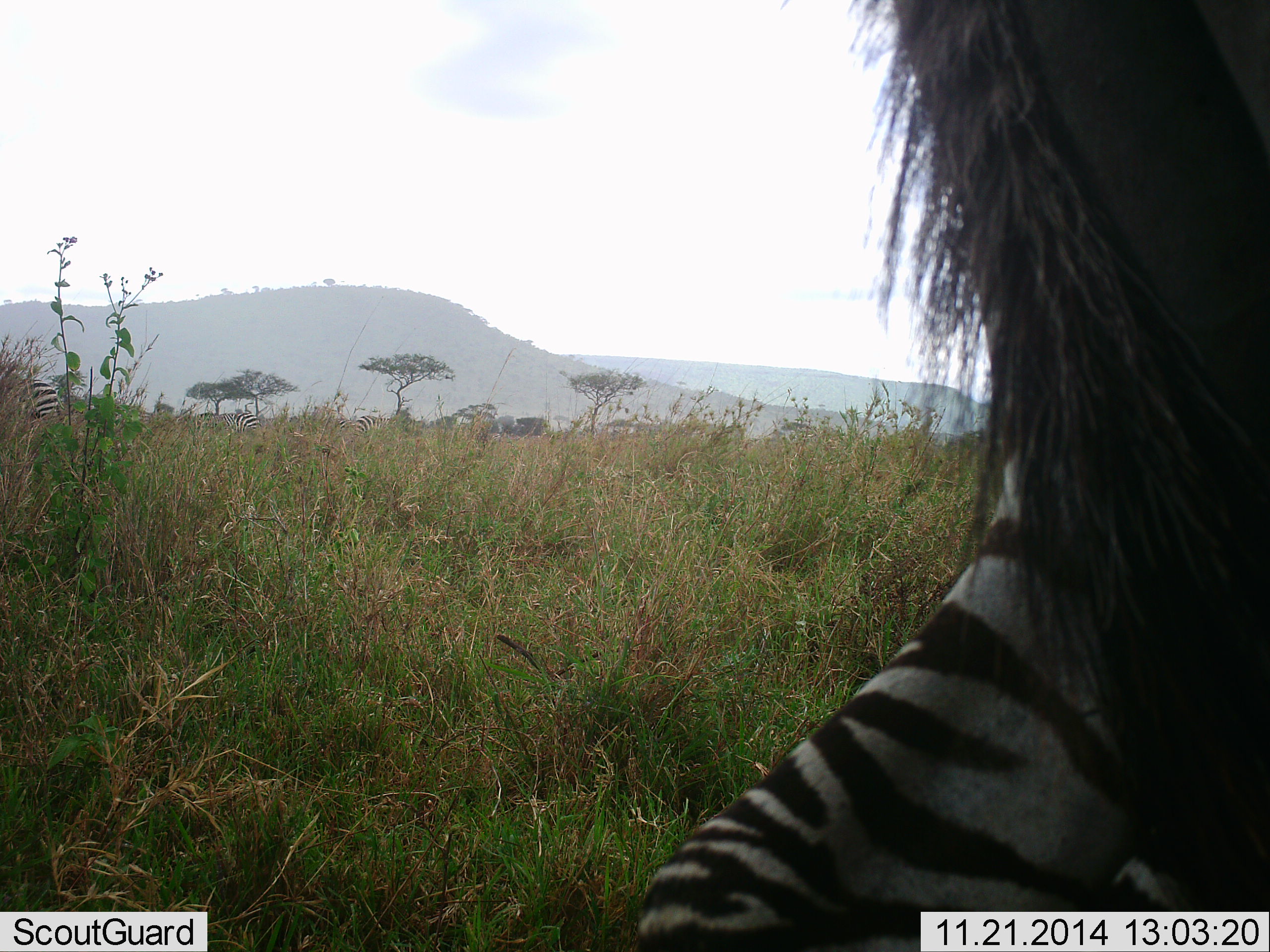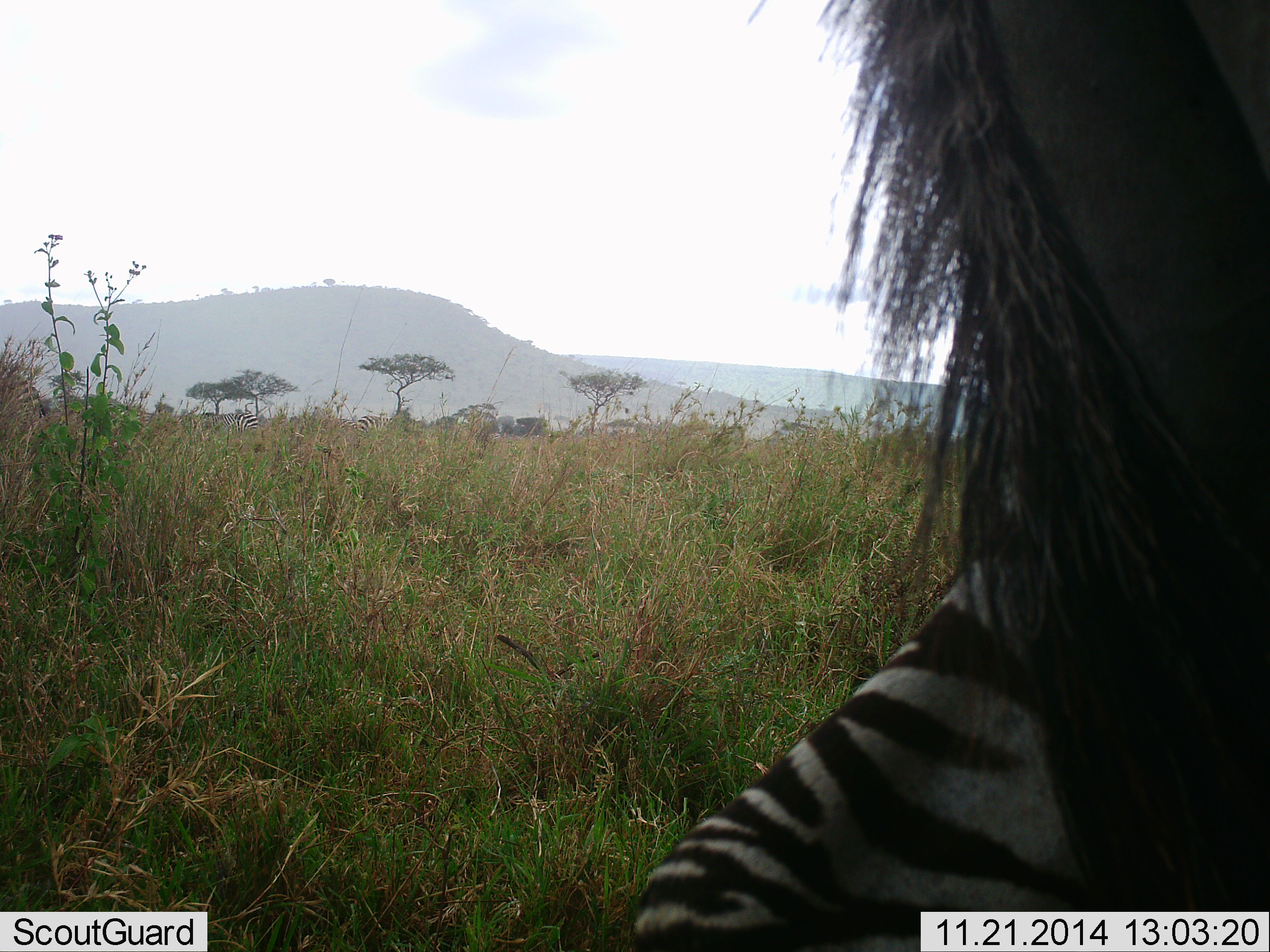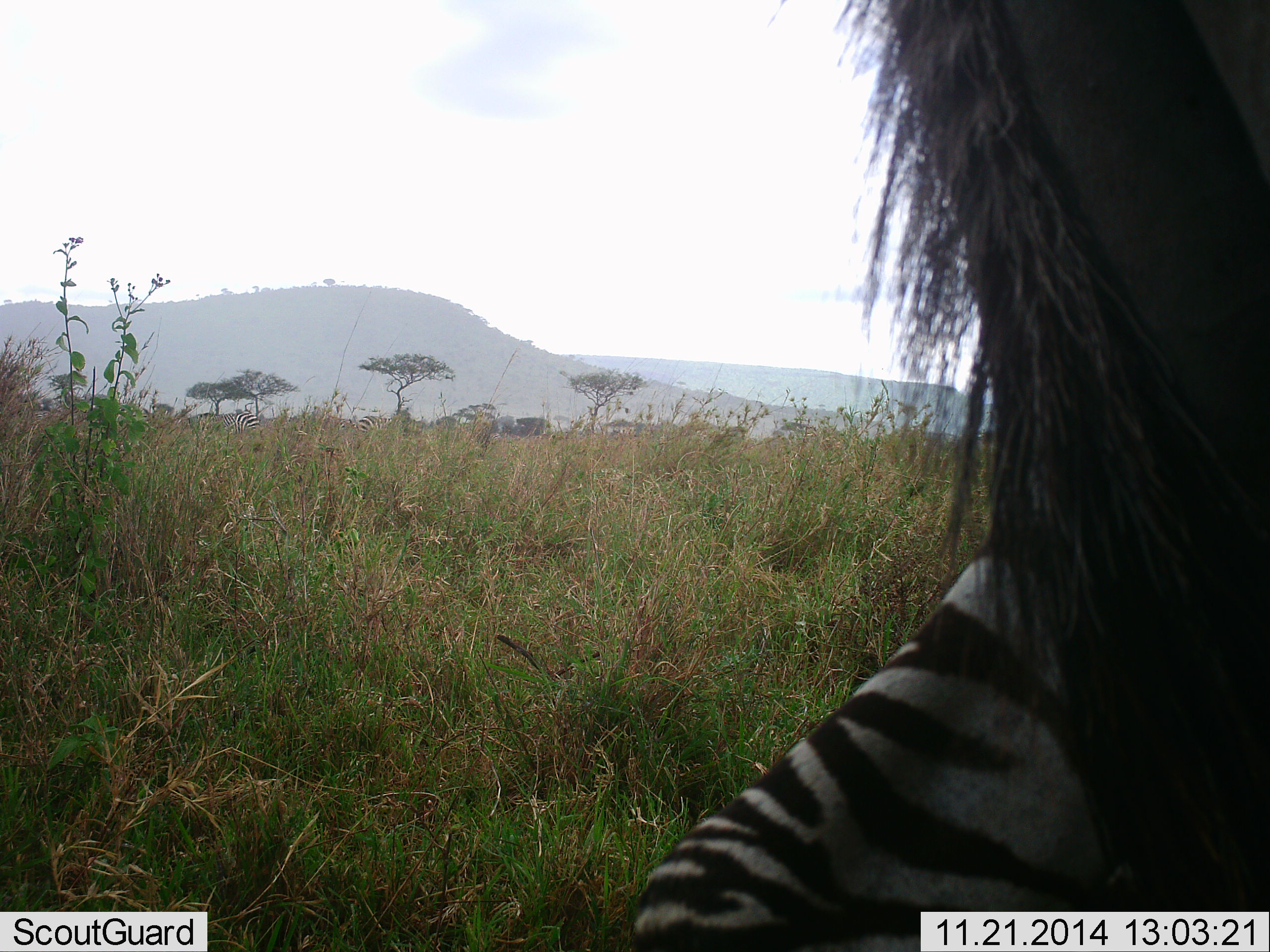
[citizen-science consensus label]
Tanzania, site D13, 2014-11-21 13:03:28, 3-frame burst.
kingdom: Animalia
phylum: Chordata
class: Mammalia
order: Perissodactyla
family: Equidae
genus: Equus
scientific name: Equus quagga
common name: plains zebra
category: zebra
Zebra (plains zebra) (Equus quagga), count 1. Behavior (volunteer vote fractions): standing 36%, resting 64%, moving 0%, interacting 9%. Young present (vote fraction): 0%. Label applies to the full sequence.